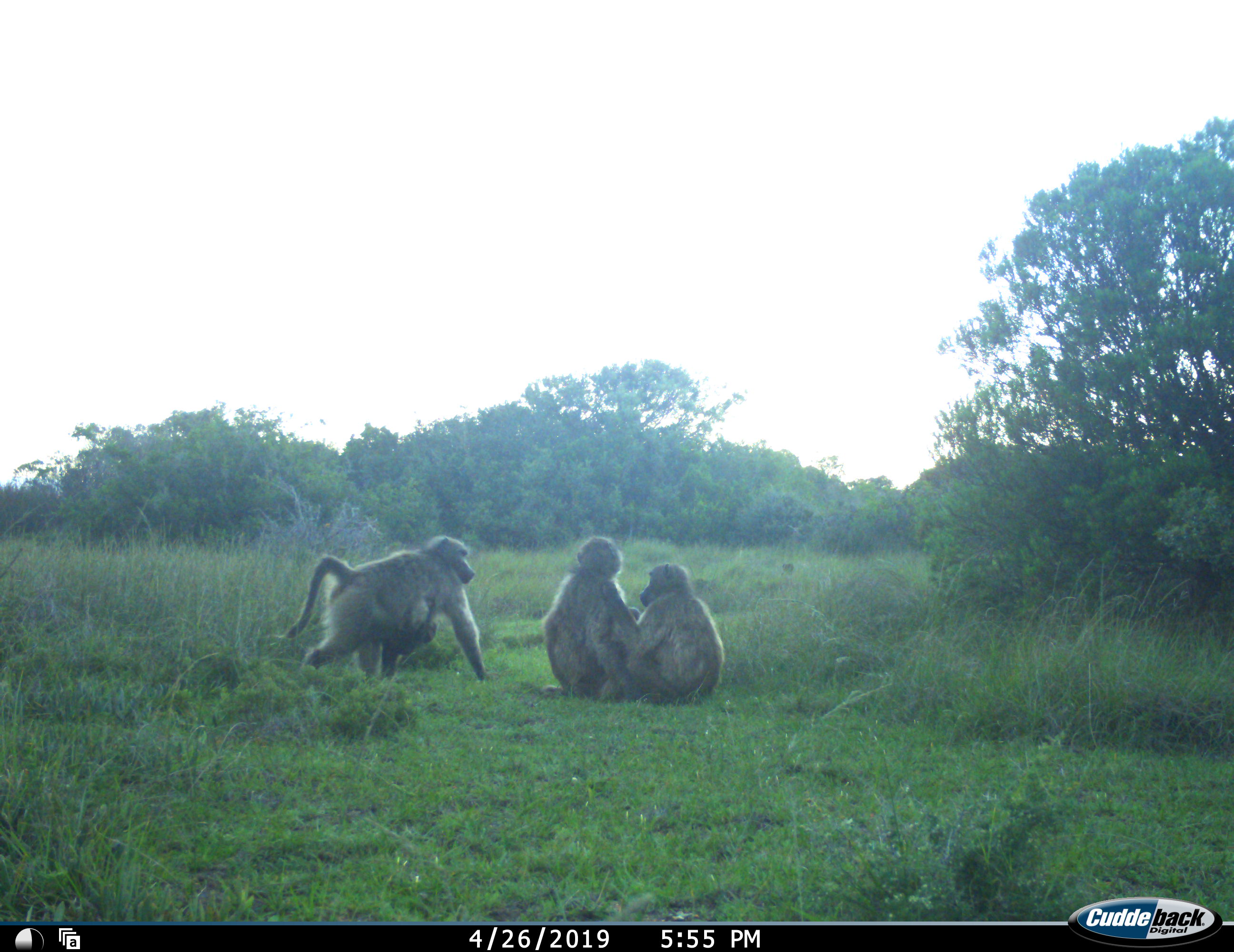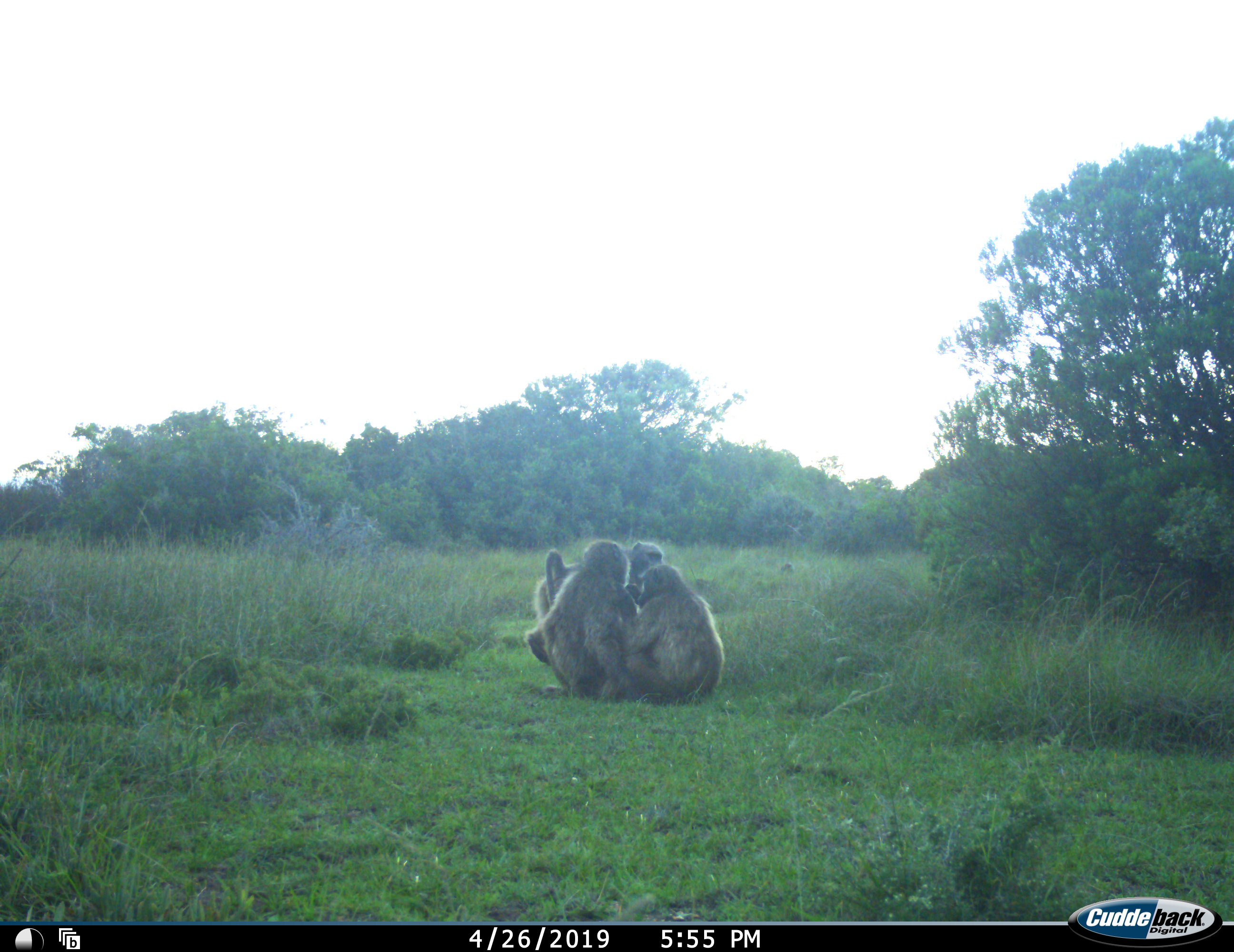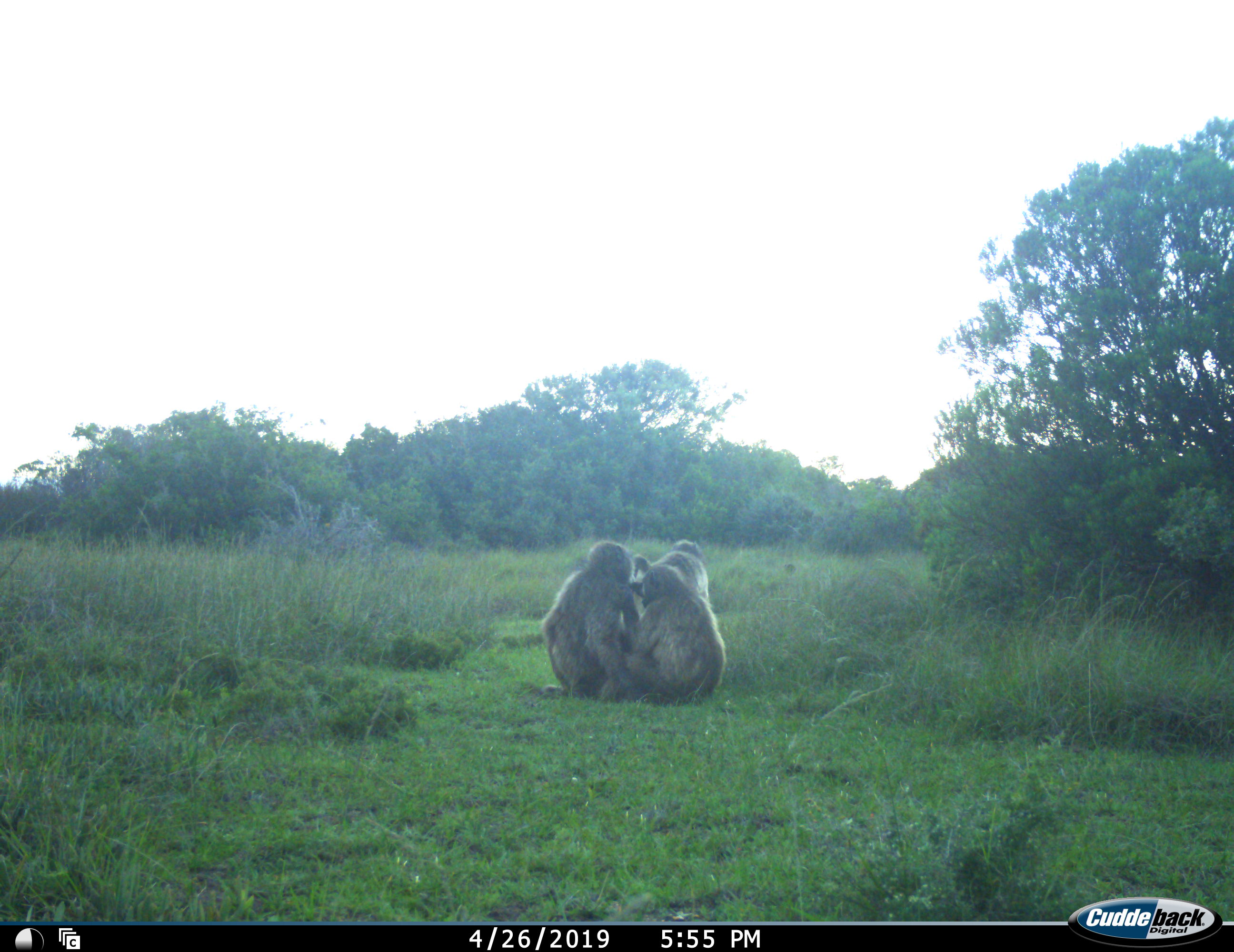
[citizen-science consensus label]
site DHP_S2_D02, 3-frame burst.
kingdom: Animalia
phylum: Chordata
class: Mammalia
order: Primates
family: Cercopithecidae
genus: Papio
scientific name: Papio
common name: baboon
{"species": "baboon (Papio)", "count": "5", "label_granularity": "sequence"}